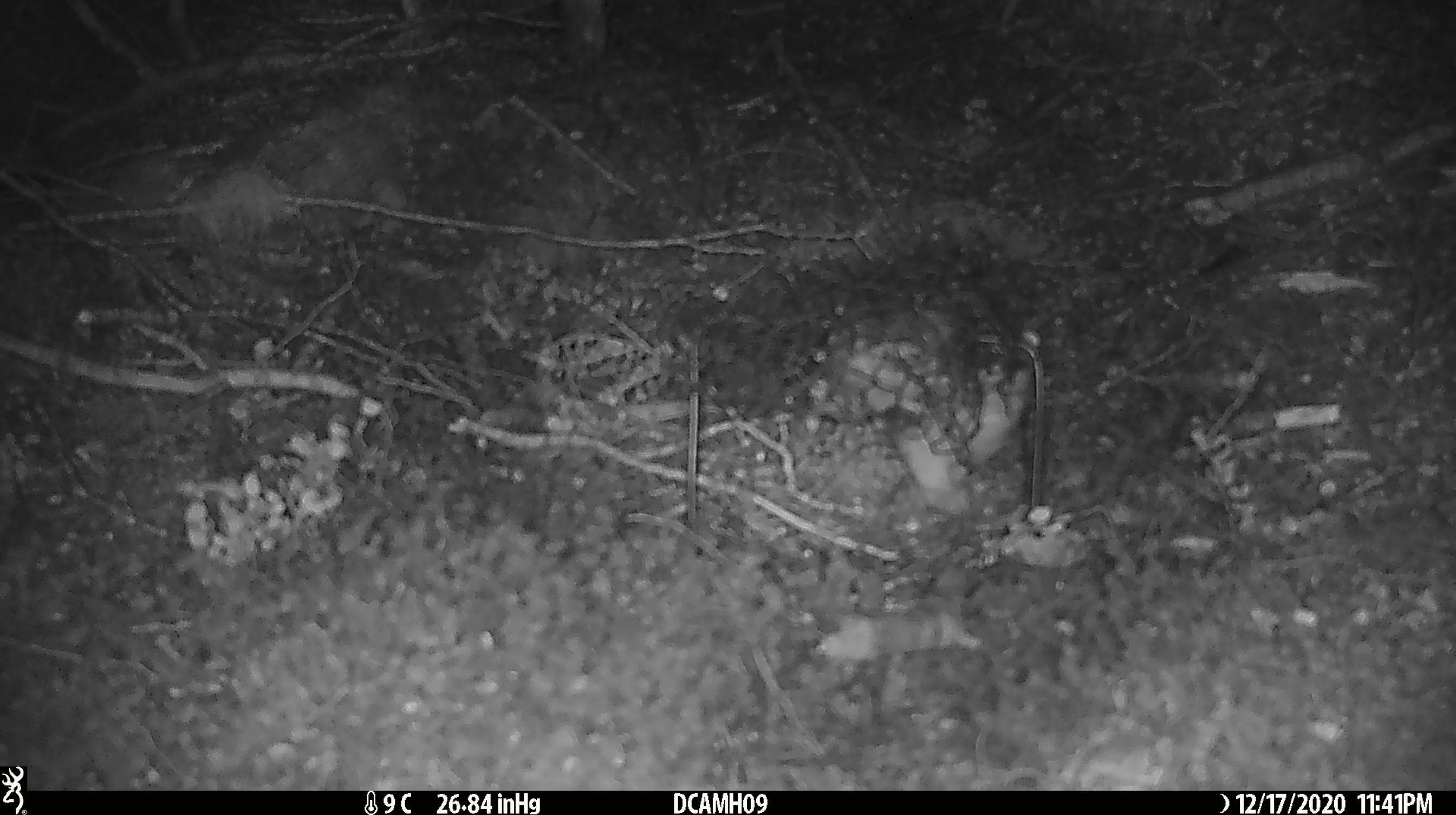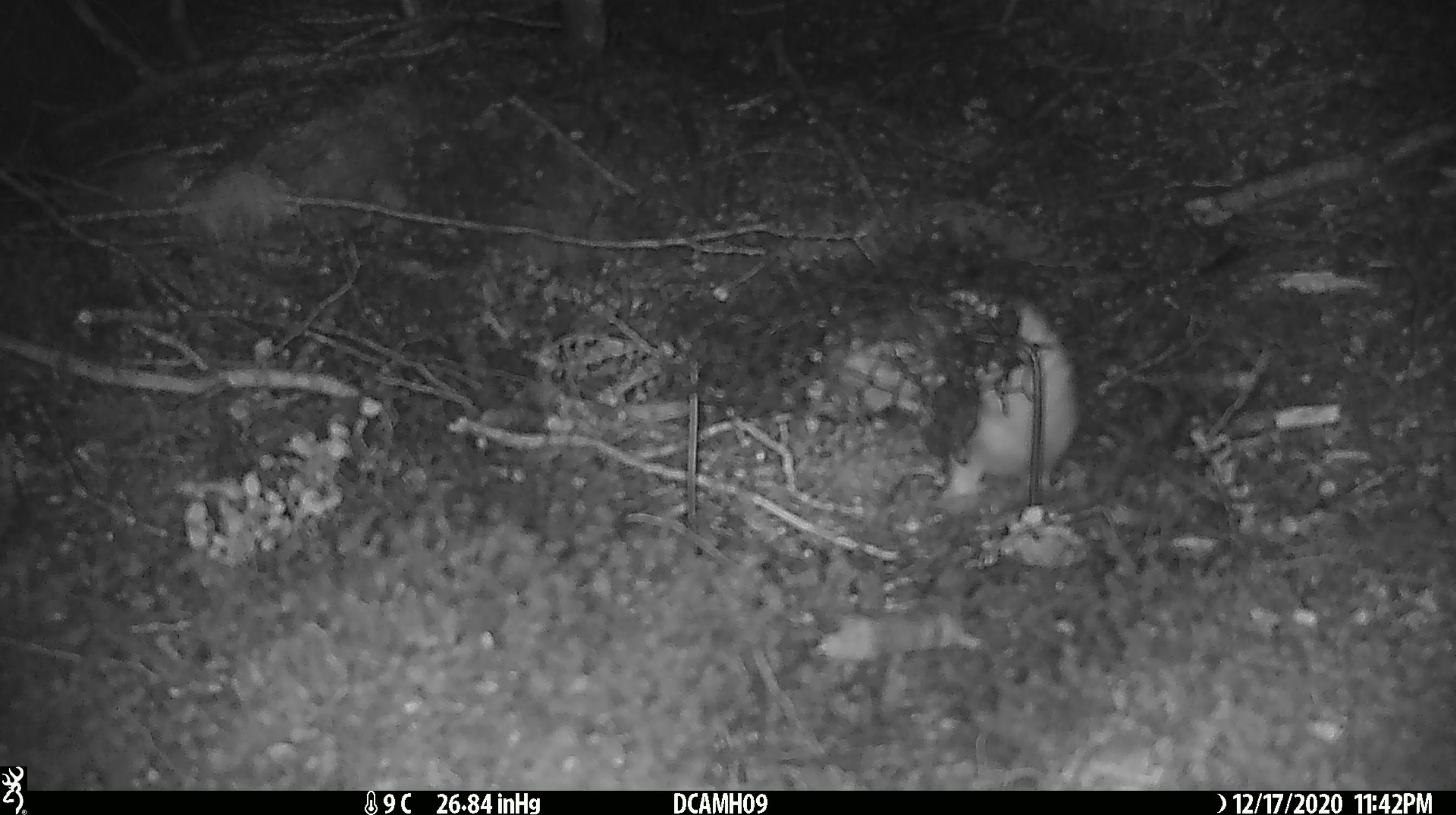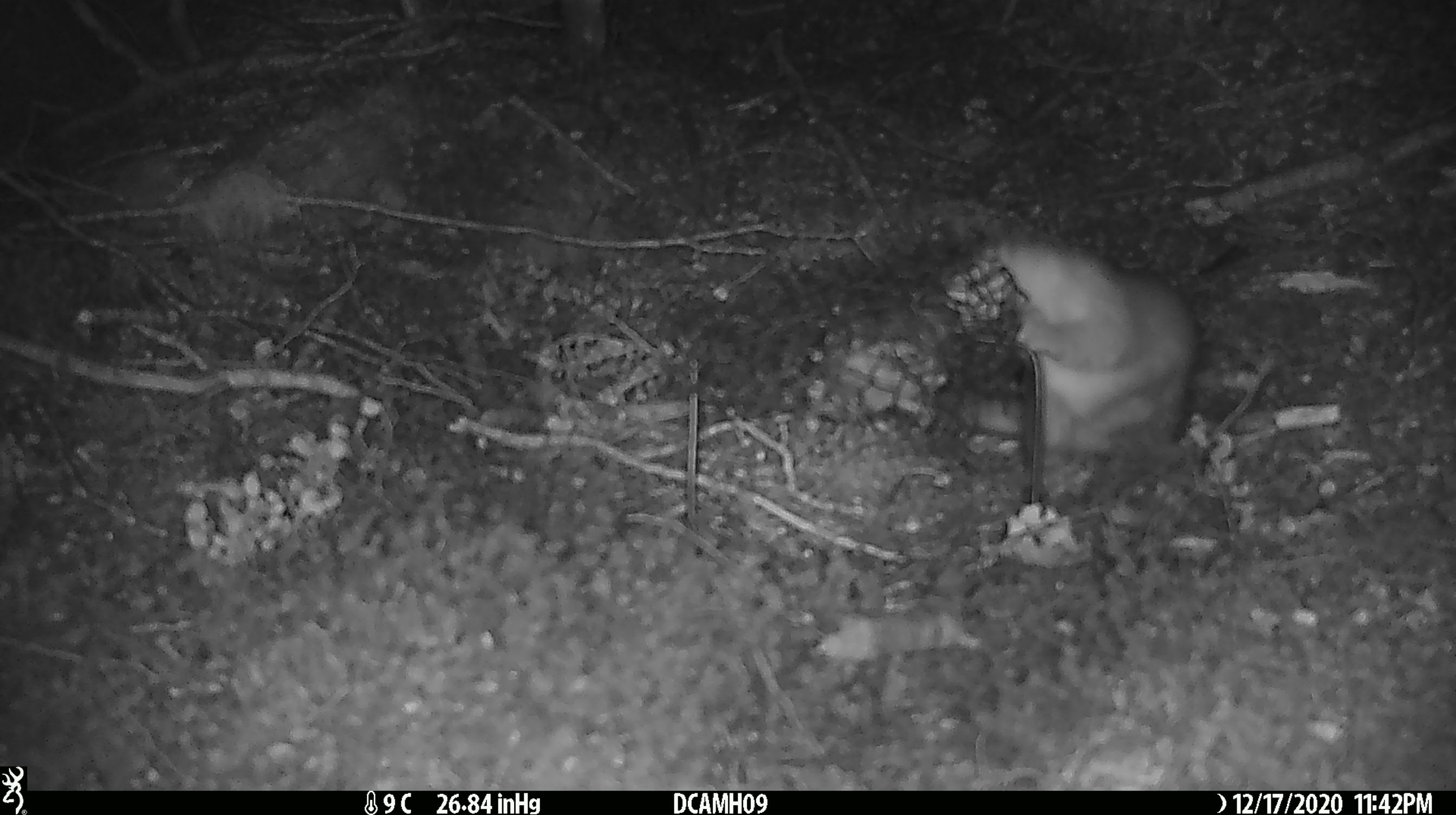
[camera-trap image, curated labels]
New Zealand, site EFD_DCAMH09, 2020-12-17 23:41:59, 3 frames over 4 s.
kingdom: Animalia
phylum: Chordata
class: Mammalia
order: Carnivora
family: Mustelidae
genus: Mustela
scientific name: Mustela erminea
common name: stoat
Stoat (Mustela erminea).